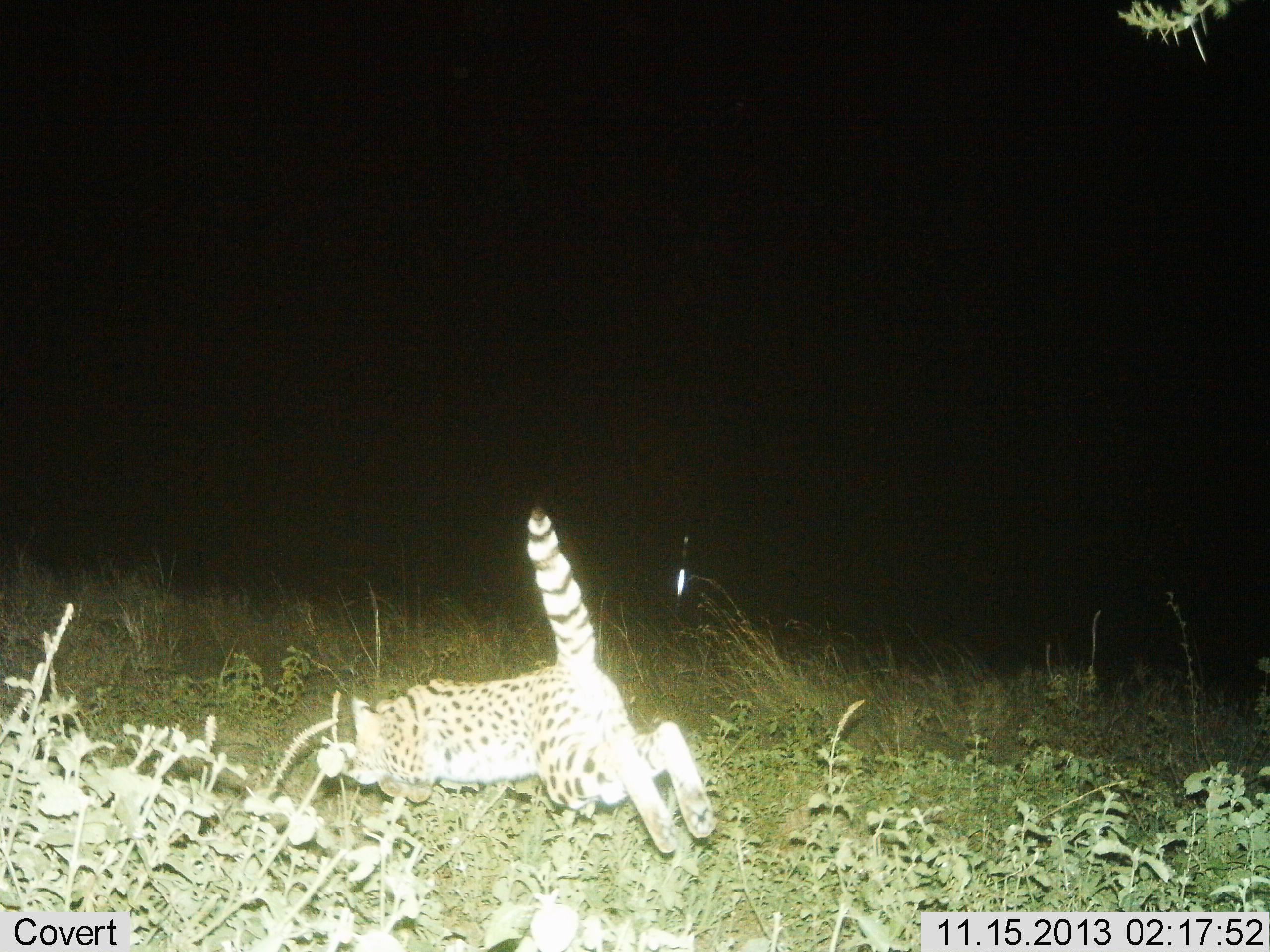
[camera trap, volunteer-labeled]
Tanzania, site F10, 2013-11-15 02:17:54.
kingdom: Animalia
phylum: Chordata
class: Mammalia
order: Carnivora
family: Felidae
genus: Leptailurus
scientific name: Leptailurus serval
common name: serval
Serval (Leptailurus serval), count 1. Behavior (volunteer vote fractions): standing 0%, resting 0%, moving 91%, interacting 9%. Young present (vote fraction): 0%. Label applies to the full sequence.